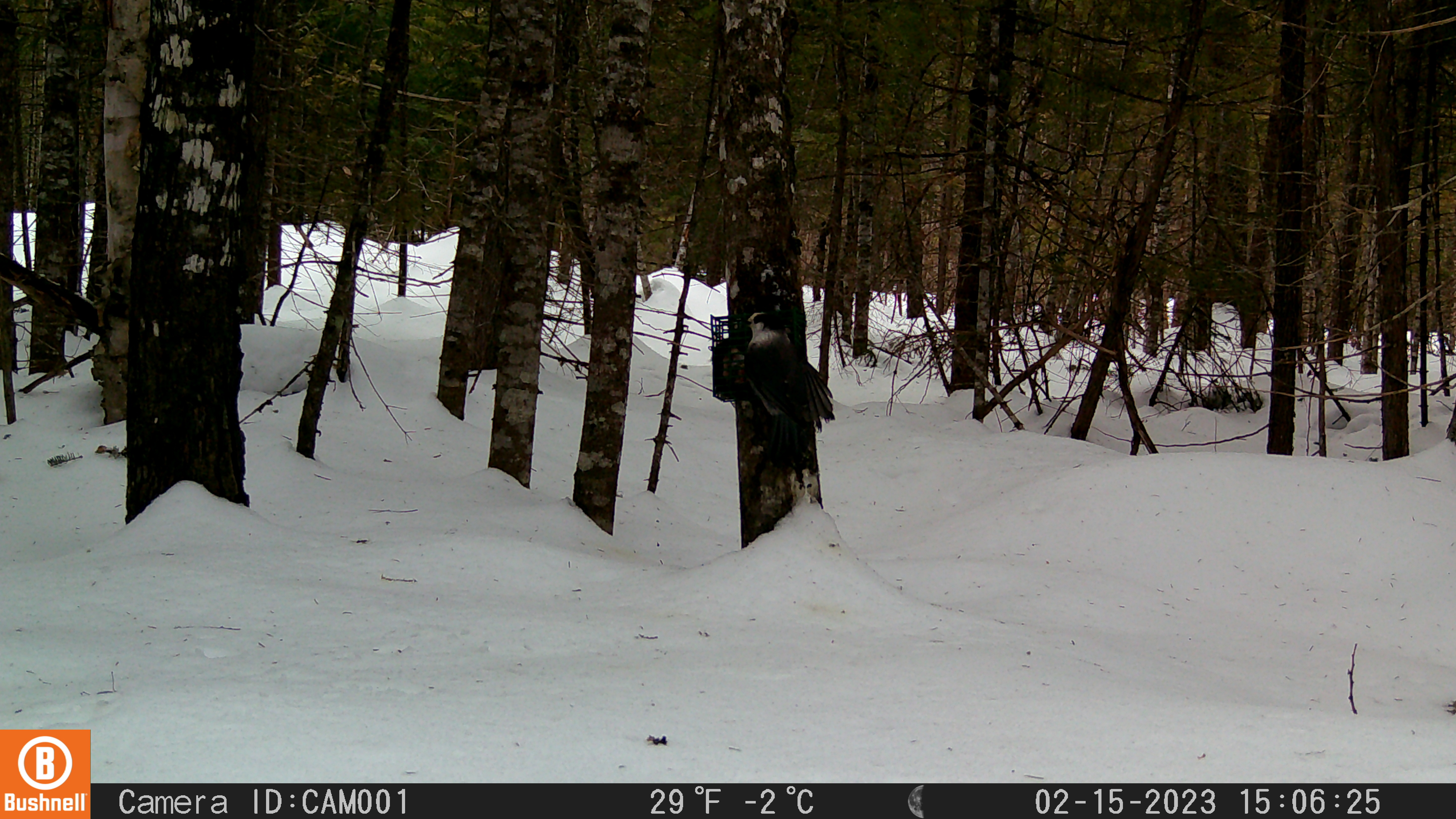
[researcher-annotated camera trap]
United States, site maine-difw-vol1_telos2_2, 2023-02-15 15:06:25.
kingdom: Animalia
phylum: Chordata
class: Aves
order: Passeriformes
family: Corvidae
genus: Perisoreus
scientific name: Perisoreus canadensis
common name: canada jay